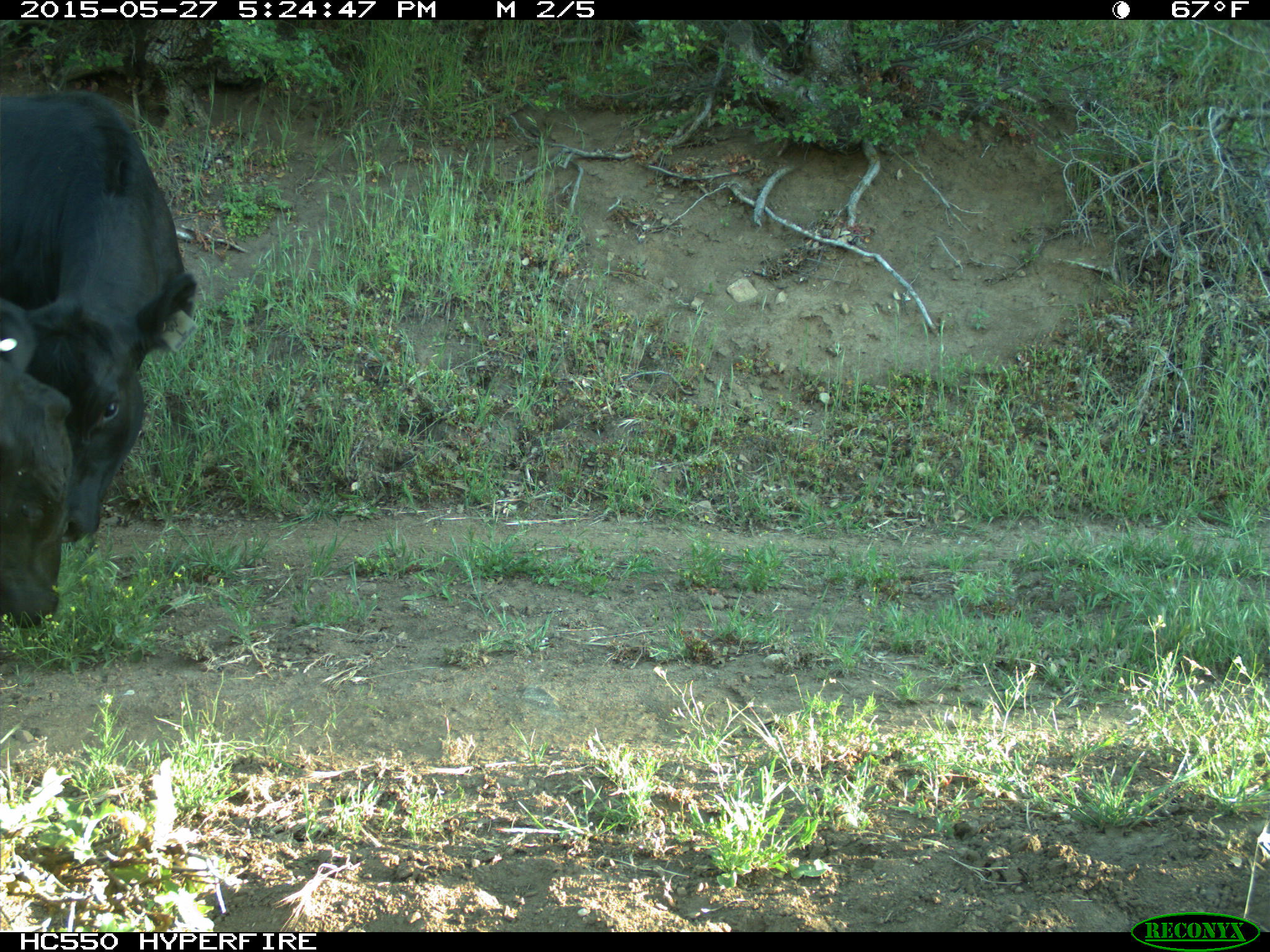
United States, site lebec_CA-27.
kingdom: Animalia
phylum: Chordata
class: Mammalia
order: Artiodactyla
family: Bovidae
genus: Bos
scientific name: Bos taurus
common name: domestic cow